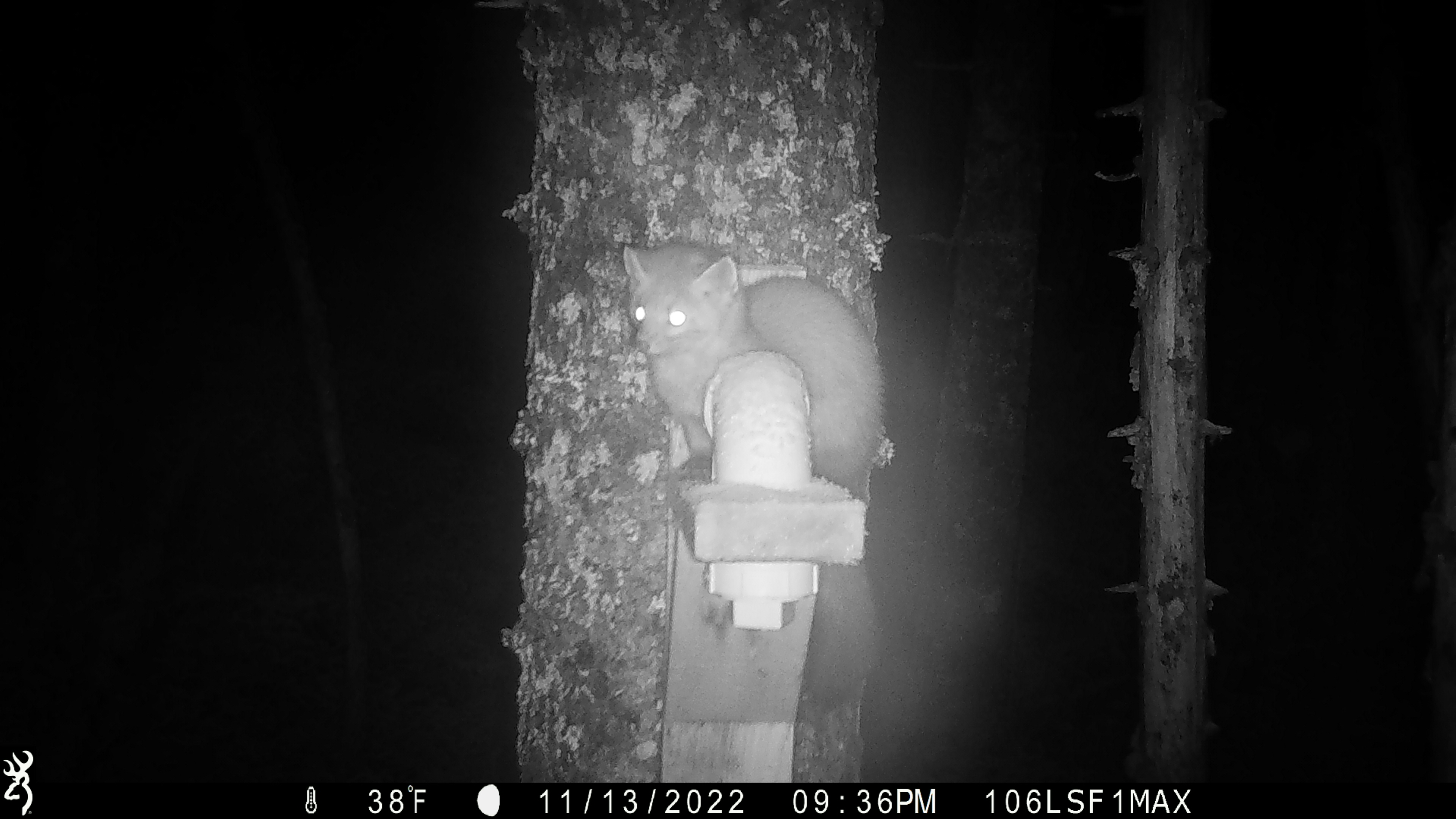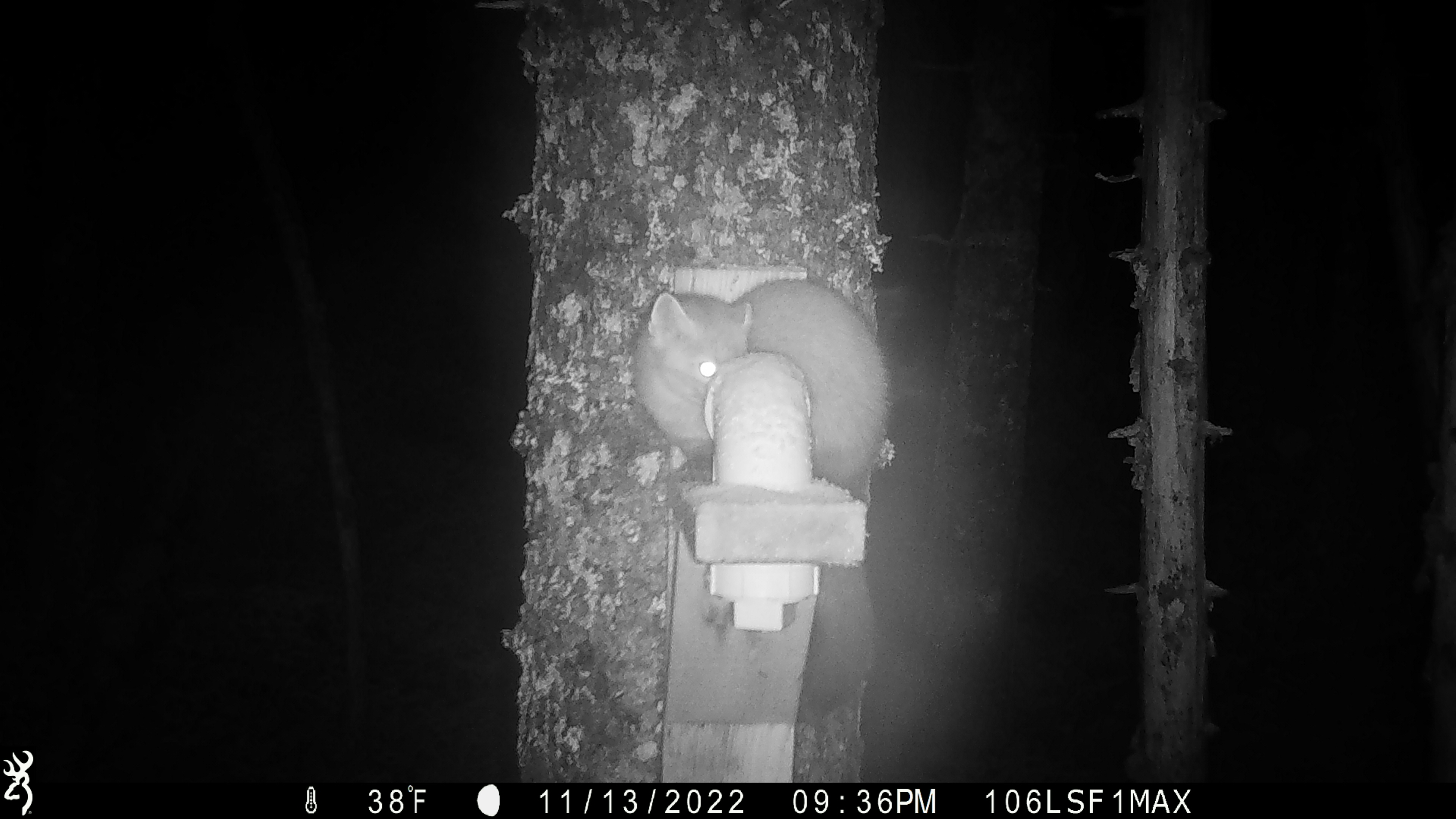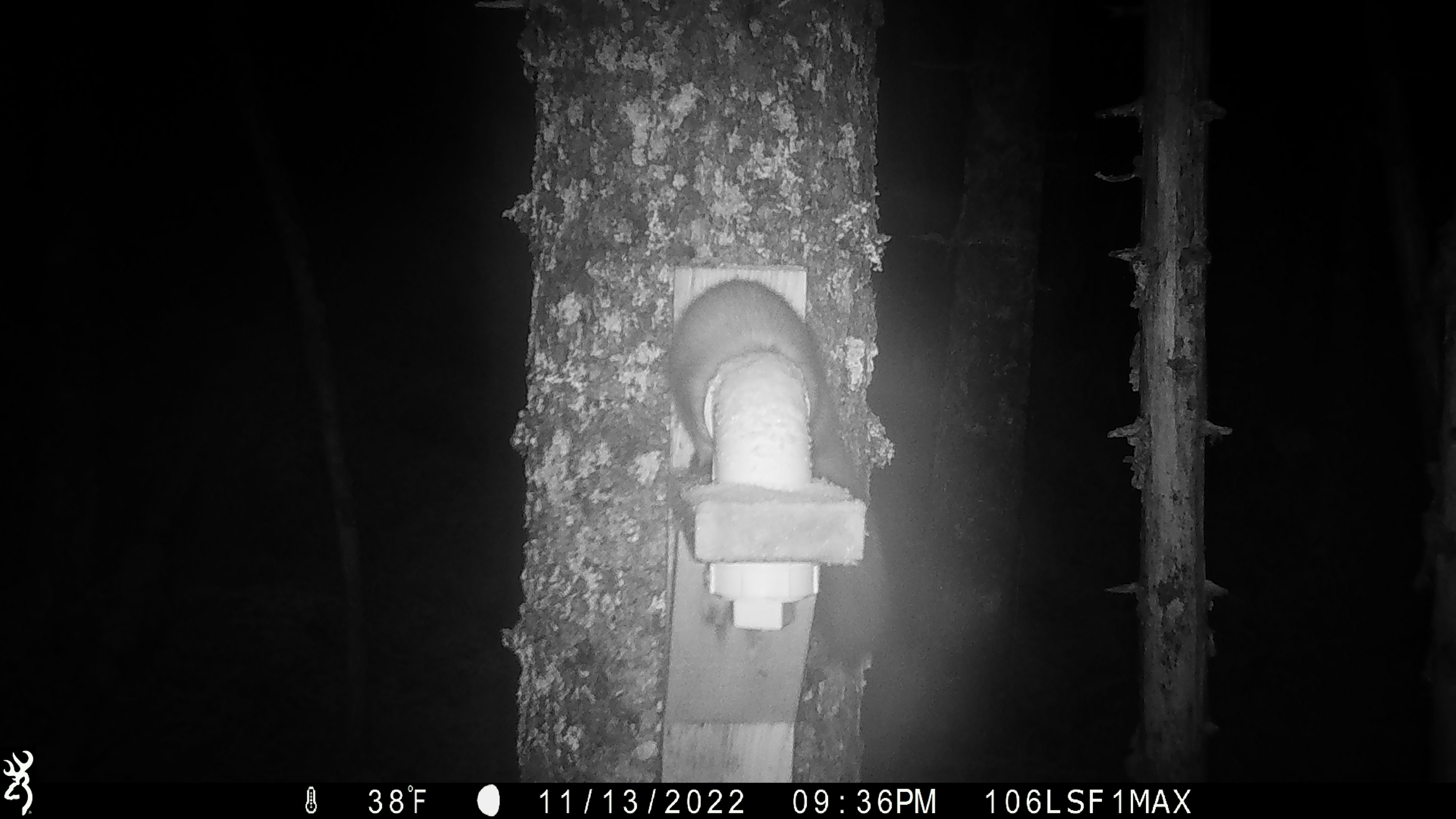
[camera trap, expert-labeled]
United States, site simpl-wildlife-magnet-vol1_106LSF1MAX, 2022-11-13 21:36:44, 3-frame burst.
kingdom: Animalia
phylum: Chordata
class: Mammalia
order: Carnivora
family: Mustelidae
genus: Martes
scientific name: Martes americana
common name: american marten